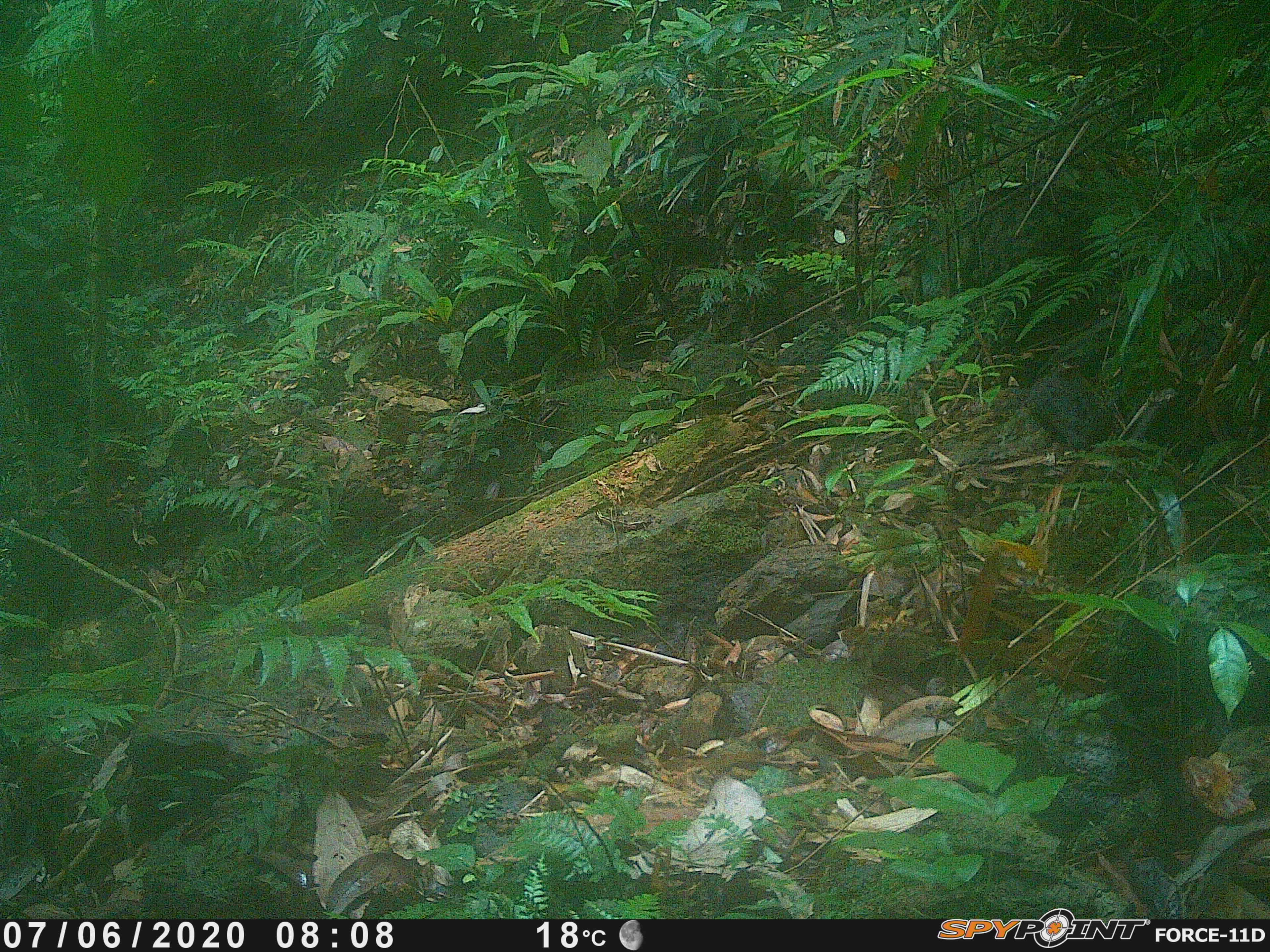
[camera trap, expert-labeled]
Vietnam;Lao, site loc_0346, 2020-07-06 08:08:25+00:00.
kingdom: Animalia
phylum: Chordata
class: Mammalia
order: Rodentia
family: Sciuridae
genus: Dremomys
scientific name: Dremomys rufigenis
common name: red-cheeked squirrel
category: red cheeked squirrel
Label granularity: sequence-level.